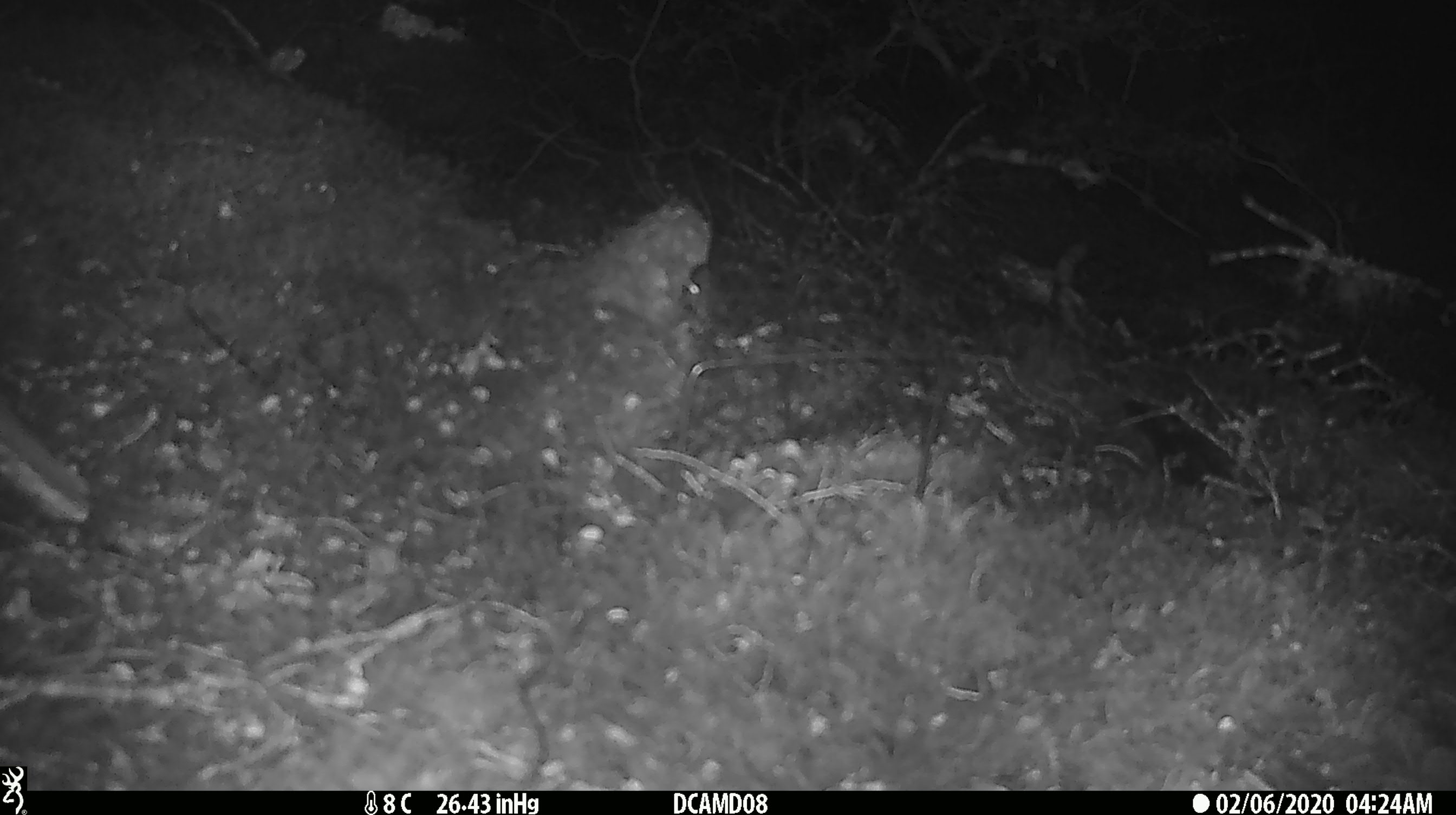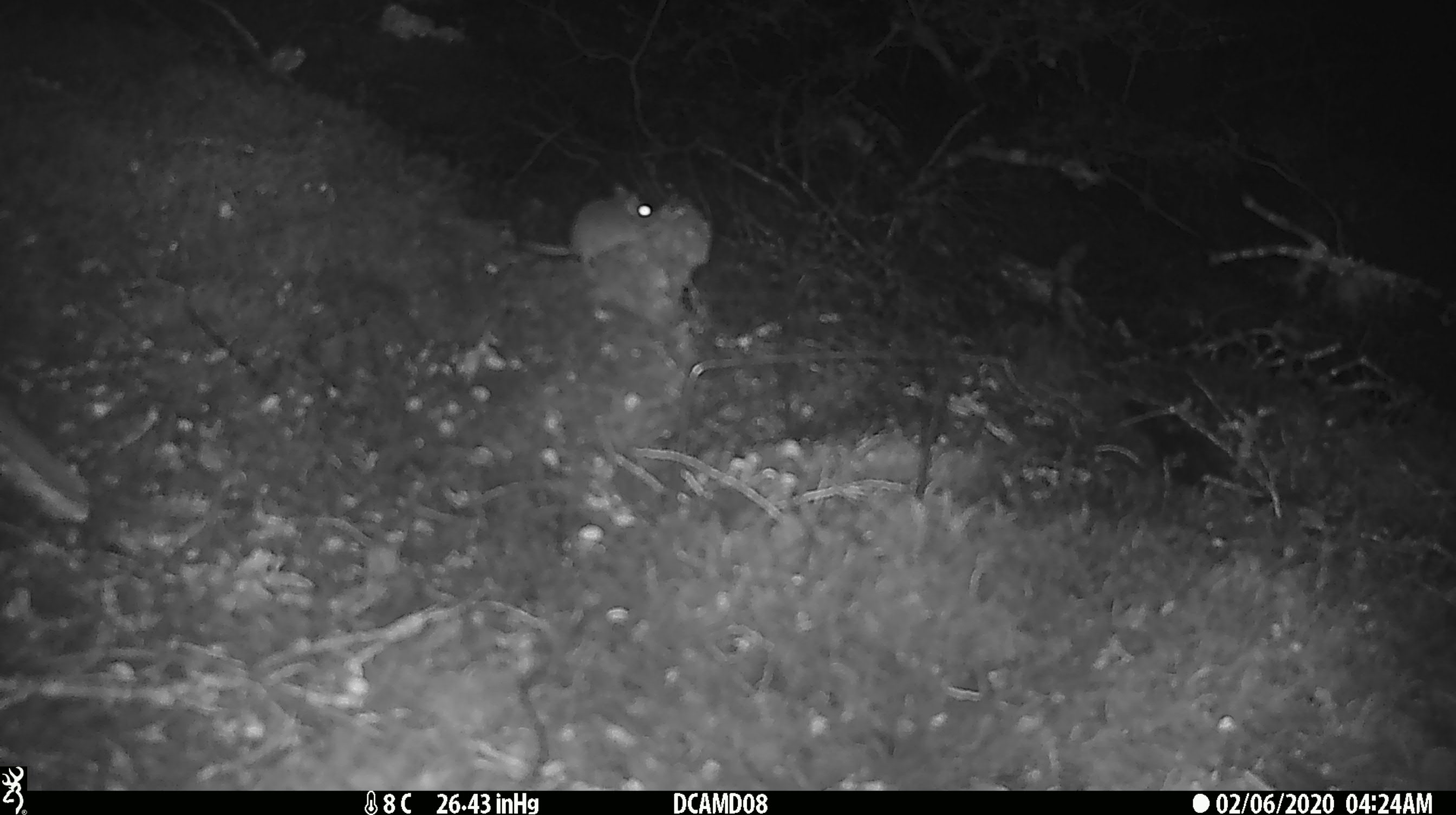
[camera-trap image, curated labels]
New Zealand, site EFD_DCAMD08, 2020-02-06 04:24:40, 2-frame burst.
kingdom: Animalia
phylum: Chordata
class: Mammalia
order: Rodentia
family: Muridae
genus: Mus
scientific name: Mus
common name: mouse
Mouse (Mus).